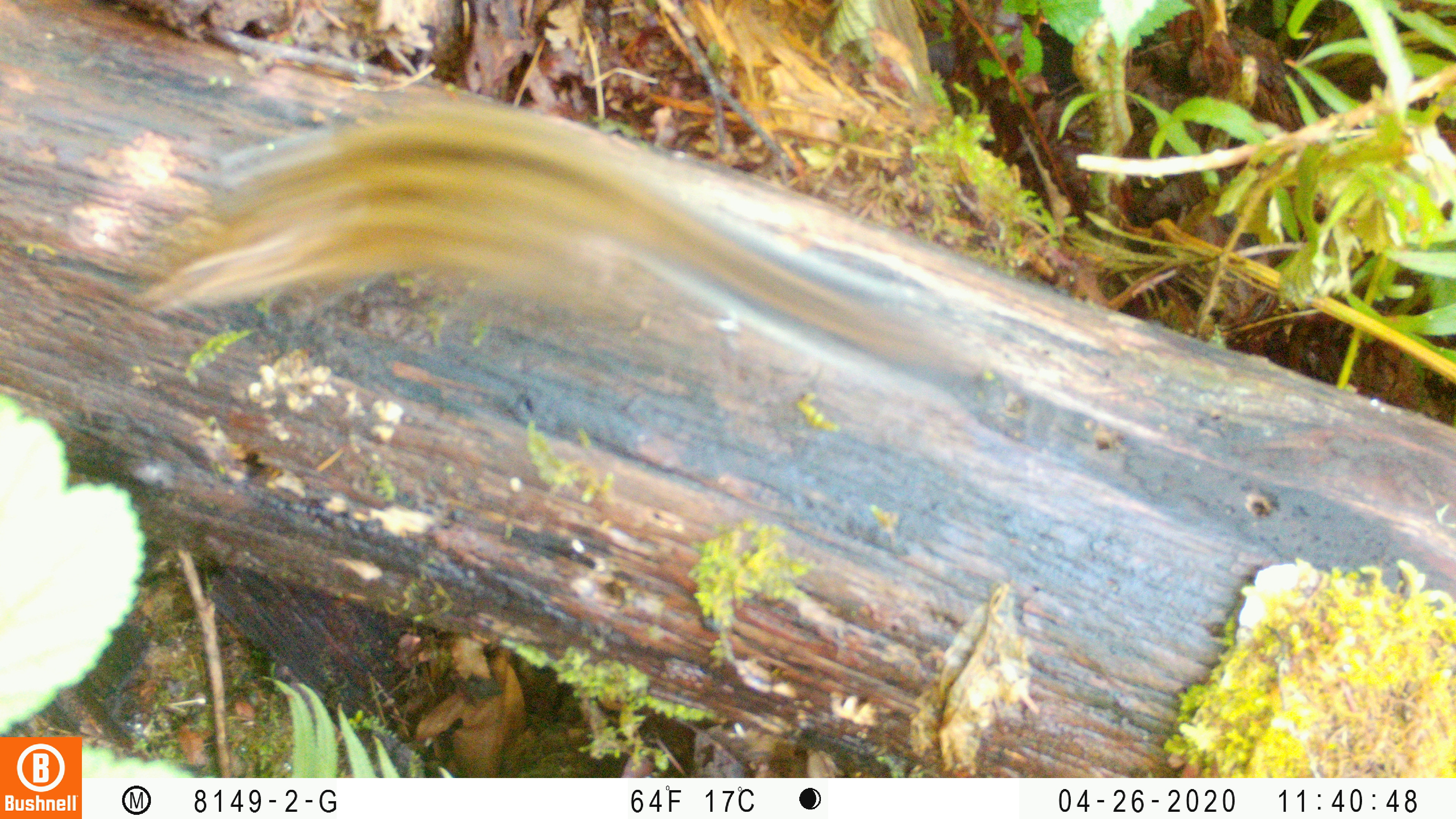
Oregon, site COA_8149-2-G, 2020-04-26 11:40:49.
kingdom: Animalia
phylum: Chordata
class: Mammalia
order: Rodentia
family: Sciuridae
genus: Neotamias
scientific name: Neotamias townsendii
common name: townsend's chipmunk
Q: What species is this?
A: Townsend's chipmunk (Neotamias townsendii).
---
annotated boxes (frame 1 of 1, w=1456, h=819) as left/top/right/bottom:
townsend's chipmunk: 122/87/994/430